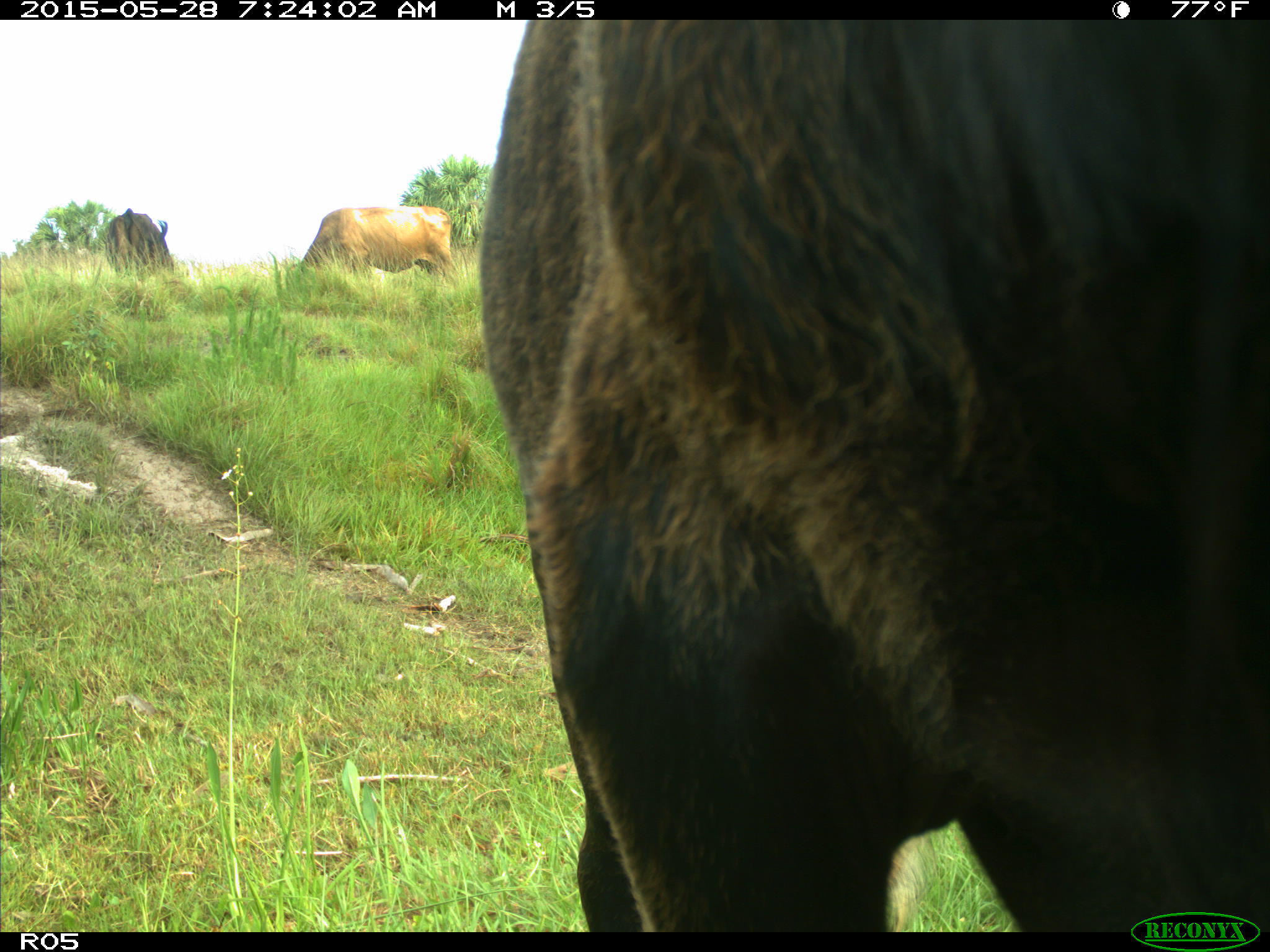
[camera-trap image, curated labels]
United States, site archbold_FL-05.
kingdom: Animalia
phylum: Chordata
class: Mammalia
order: Artiodactyla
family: Bovidae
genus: Bos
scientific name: Bos taurus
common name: domestic cow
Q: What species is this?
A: Bos taurus (domestic cow).